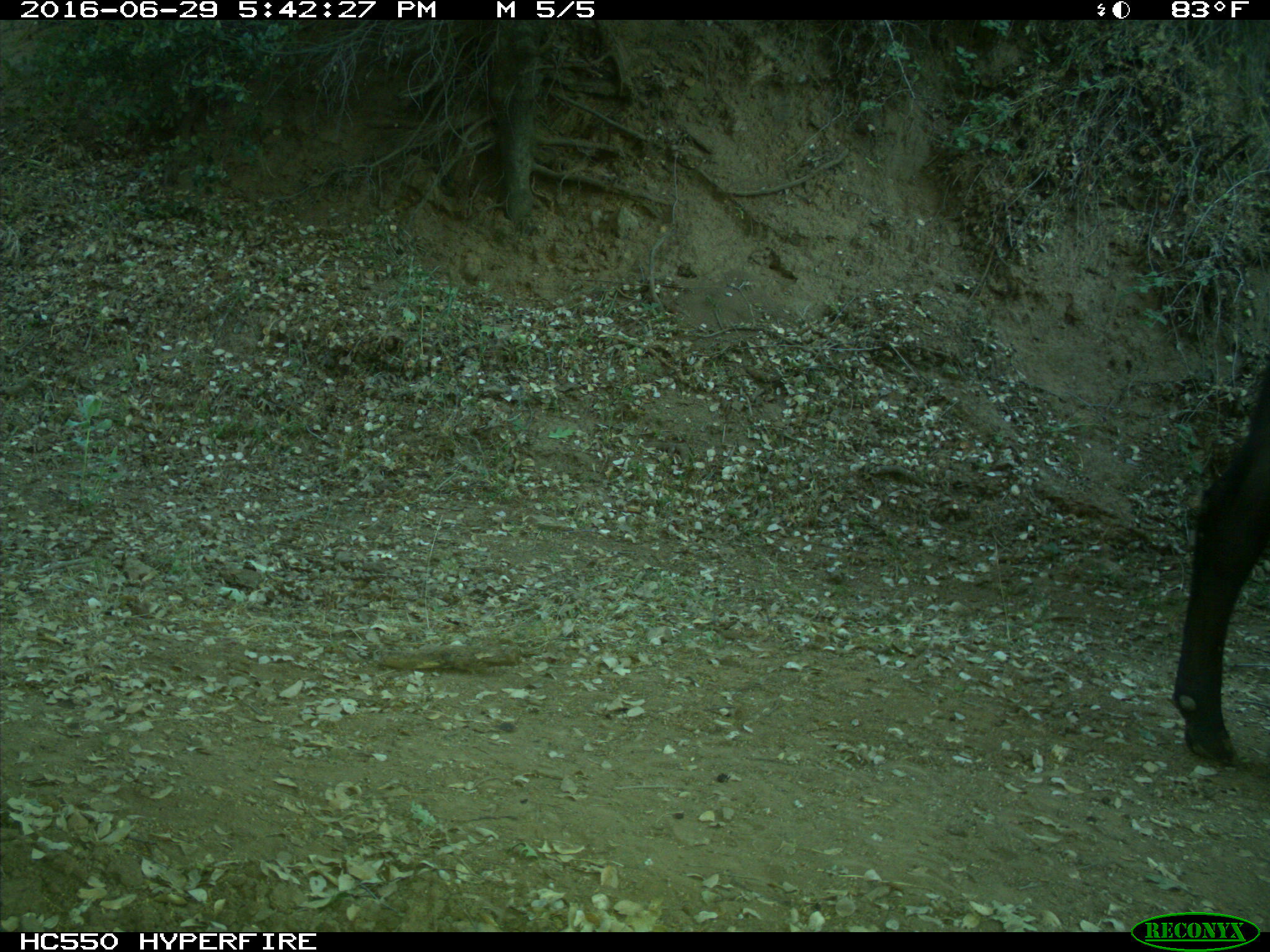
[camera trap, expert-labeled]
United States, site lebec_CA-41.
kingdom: Animalia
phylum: Chordata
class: Mammalia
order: Artiodactyla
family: Bovidae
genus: Bos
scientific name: Bos taurus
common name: domestic cow